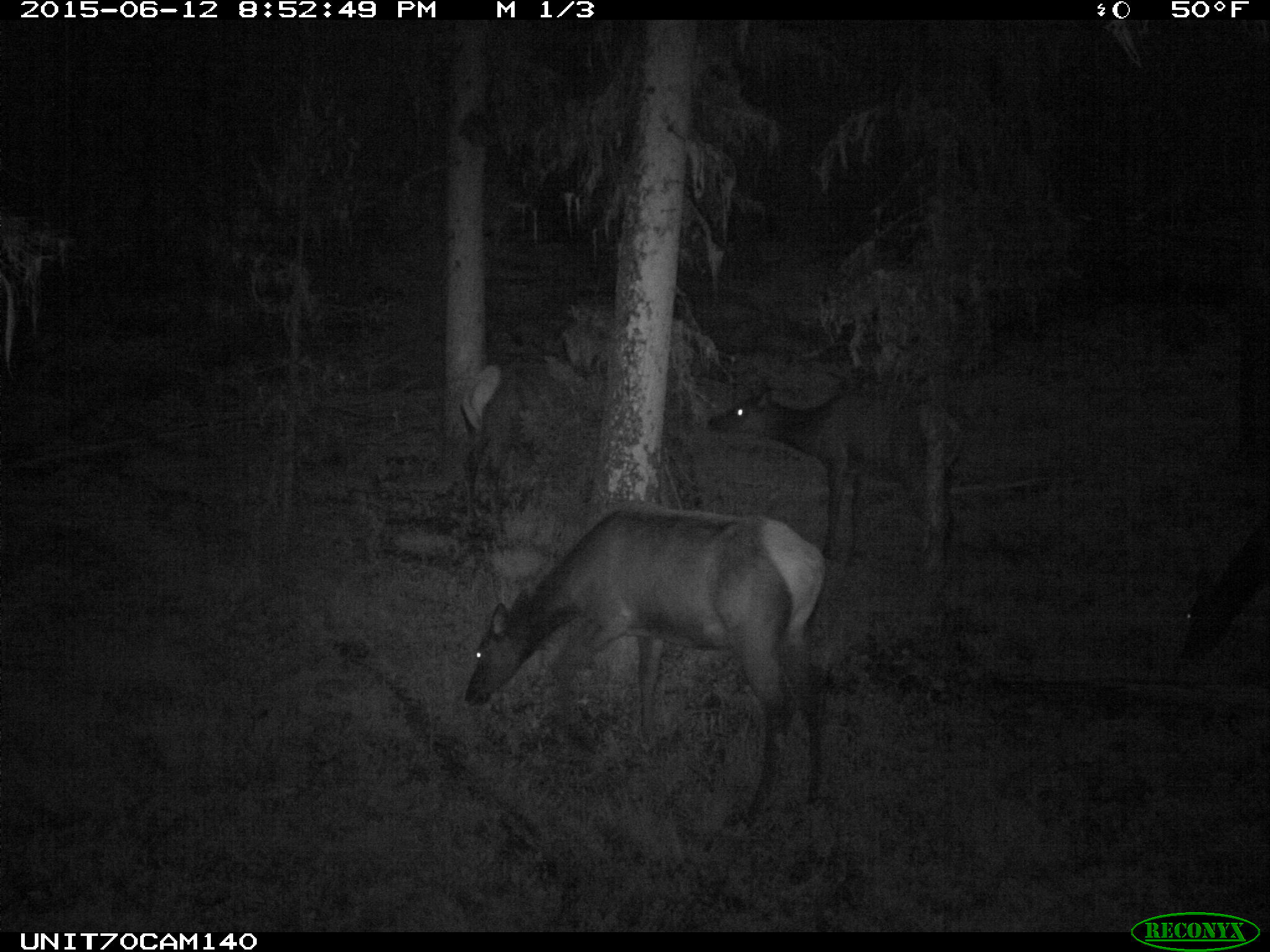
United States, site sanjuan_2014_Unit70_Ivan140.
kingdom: Animalia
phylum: Chordata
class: Mammalia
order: Artiodactyla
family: Cervidae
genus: Cervus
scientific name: Cervus elaphus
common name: red deer